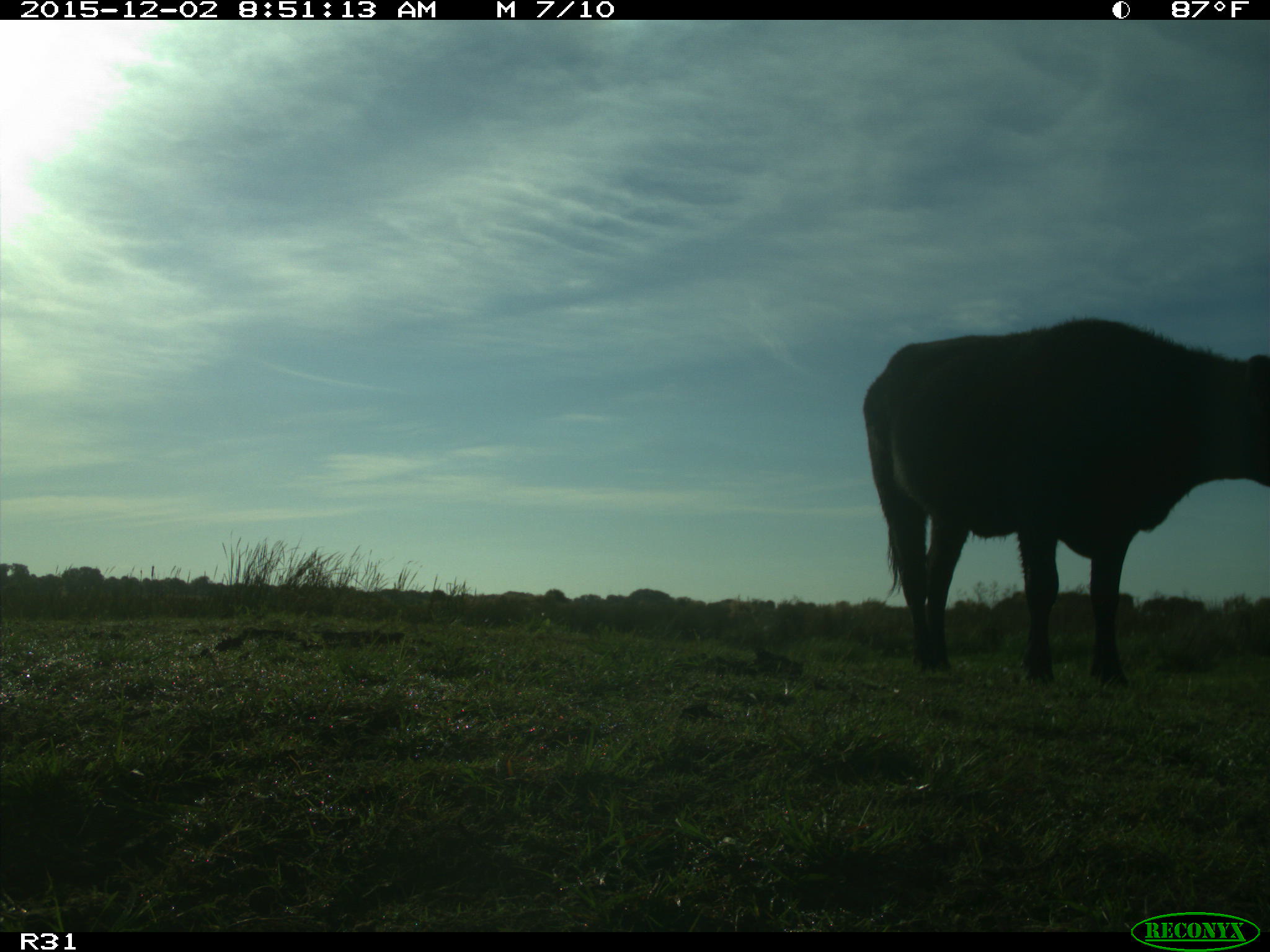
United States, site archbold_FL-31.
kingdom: Animalia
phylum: Chordata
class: Mammalia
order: Artiodactyla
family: Bovidae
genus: Bos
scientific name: Bos taurus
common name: domestic cow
Bos taurus (domestic cow).